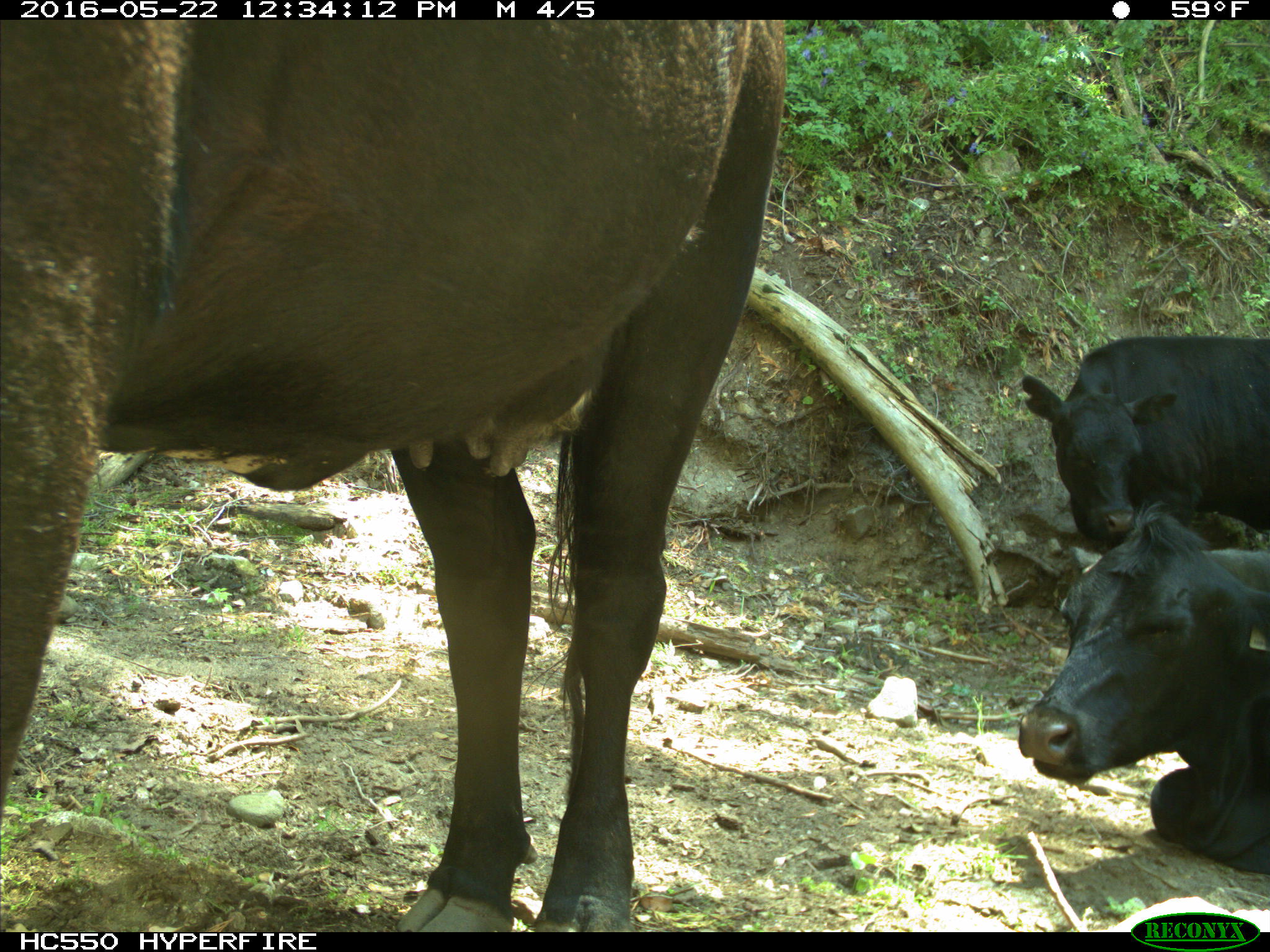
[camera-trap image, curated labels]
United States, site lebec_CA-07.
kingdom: Animalia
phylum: Chordata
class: Mammalia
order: Artiodactyla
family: Bovidae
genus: Bos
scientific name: Bos taurus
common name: domestic cow